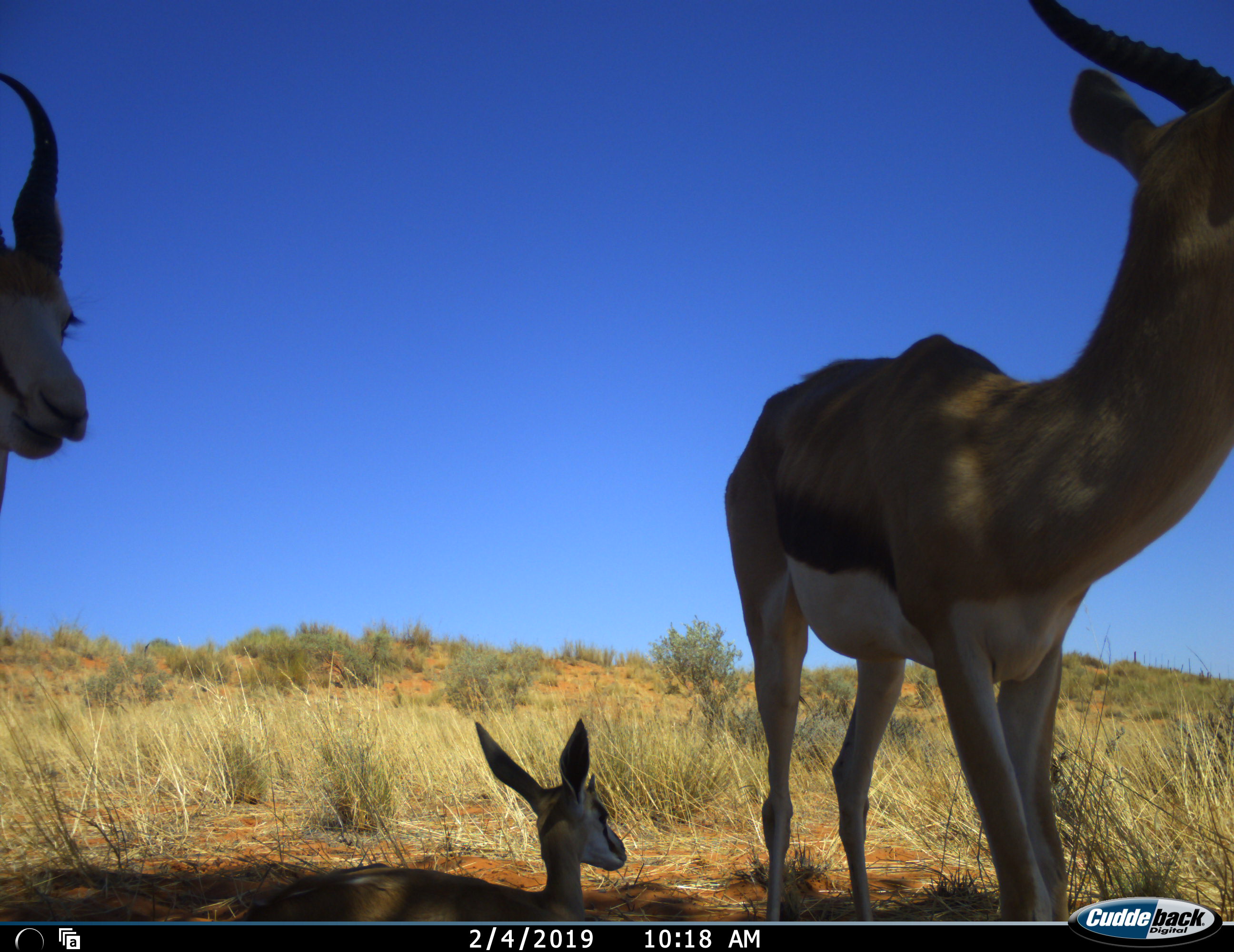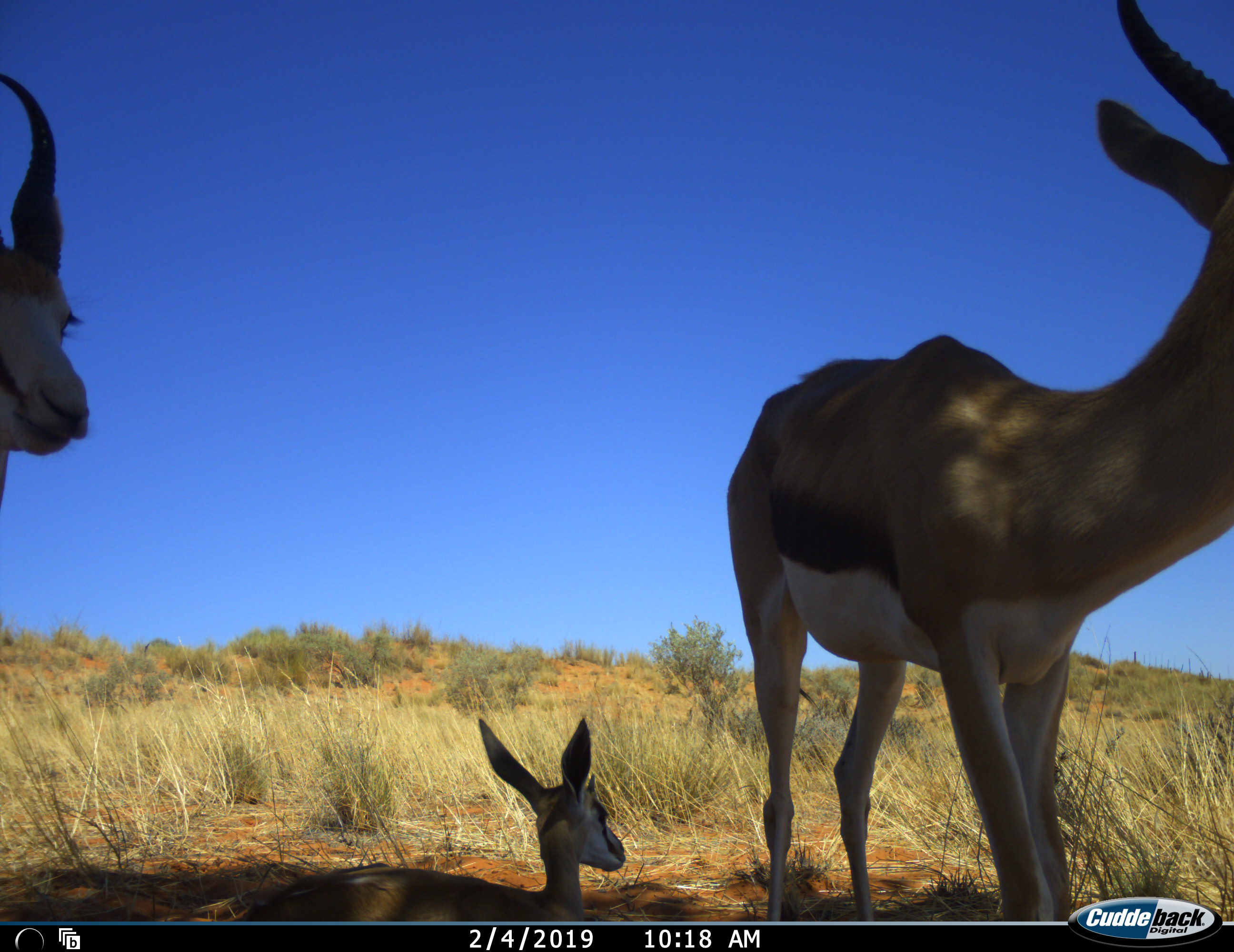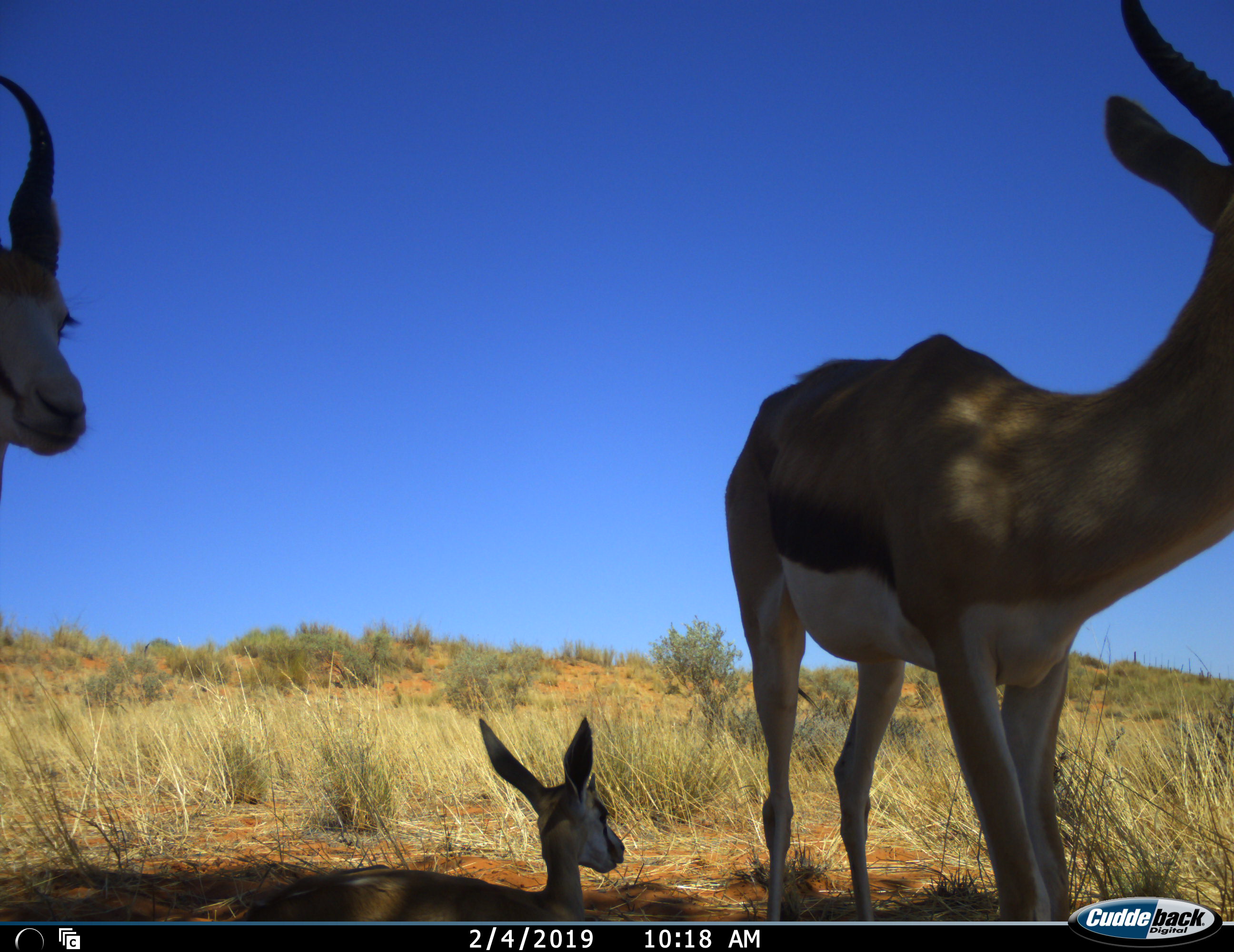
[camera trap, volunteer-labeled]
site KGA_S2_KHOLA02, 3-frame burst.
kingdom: Animalia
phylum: Chordata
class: Mammalia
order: Artiodactyla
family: Bovidae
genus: Antidorcas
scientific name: Antidorcas marsupialis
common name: springbok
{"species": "springbok (Antidorcas marsupialis)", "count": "3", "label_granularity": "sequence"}